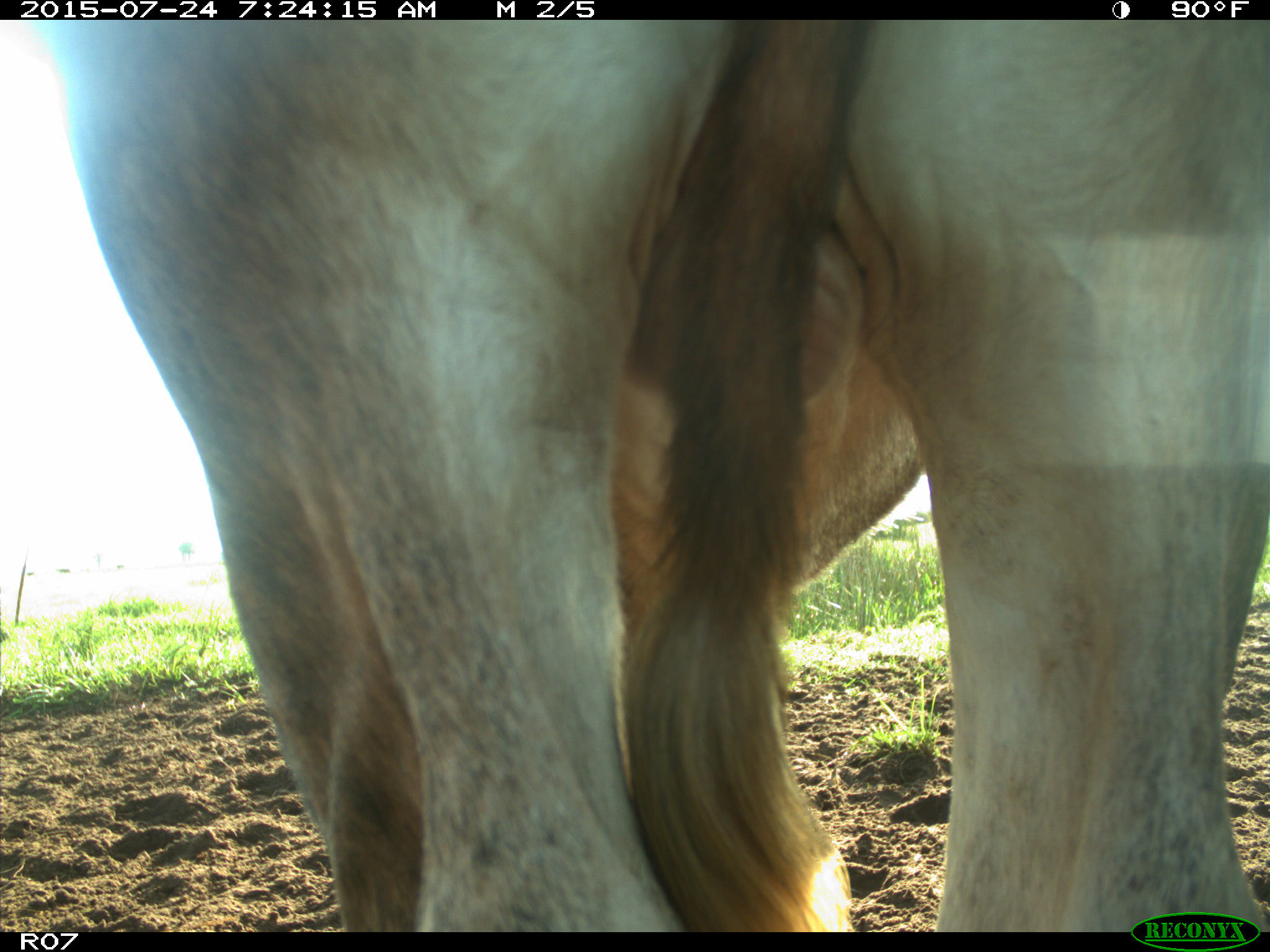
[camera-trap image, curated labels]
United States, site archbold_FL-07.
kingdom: Animalia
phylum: Chordata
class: Mammalia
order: Artiodactyla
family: Bovidae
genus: Bos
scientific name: Bos taurus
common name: domestic cow